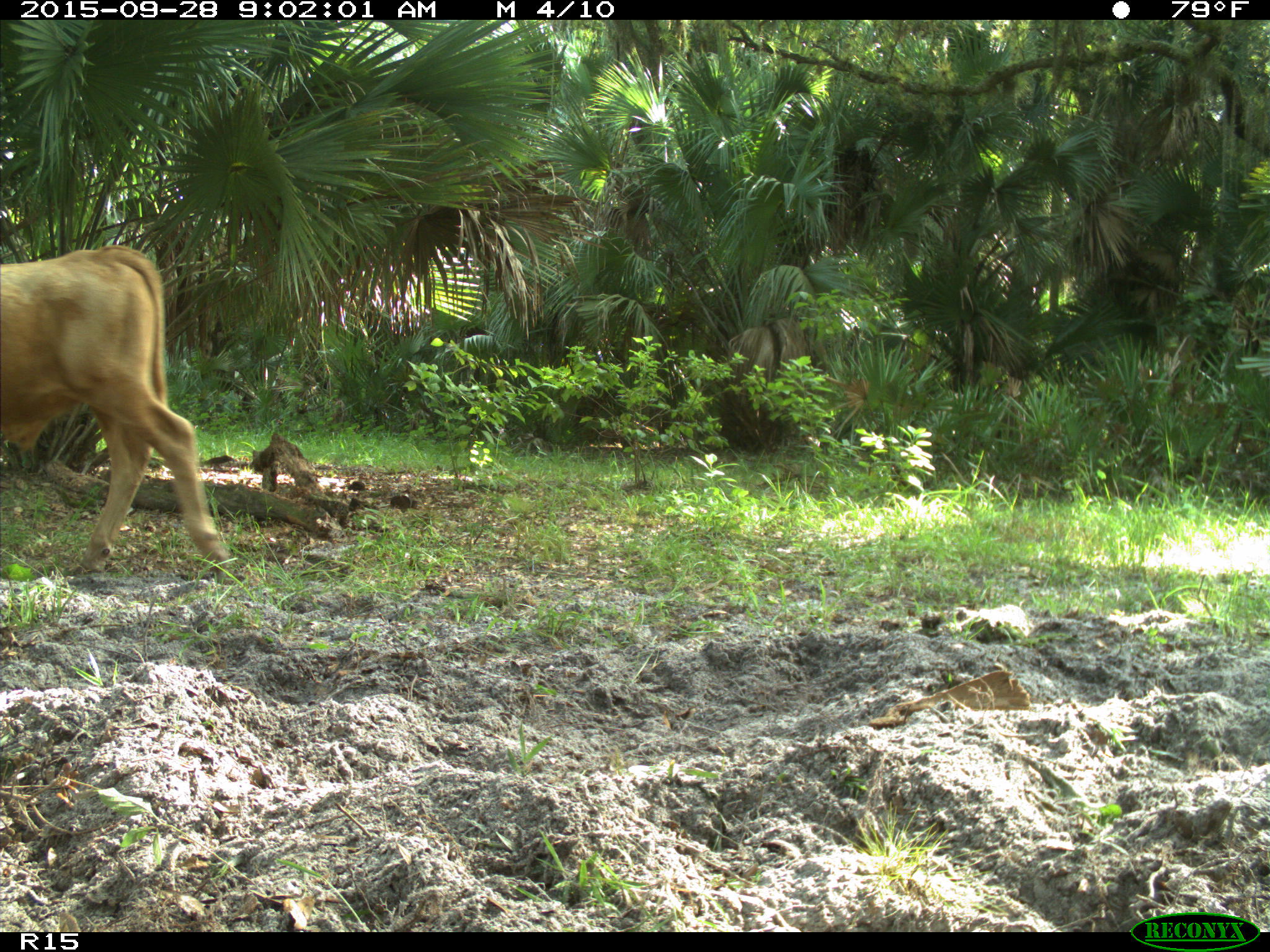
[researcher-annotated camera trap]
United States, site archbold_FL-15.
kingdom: Animalia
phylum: Chordata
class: Mammalia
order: Artiodactyla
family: Bovidae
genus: Bos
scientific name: Bos taurus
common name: domestic cow